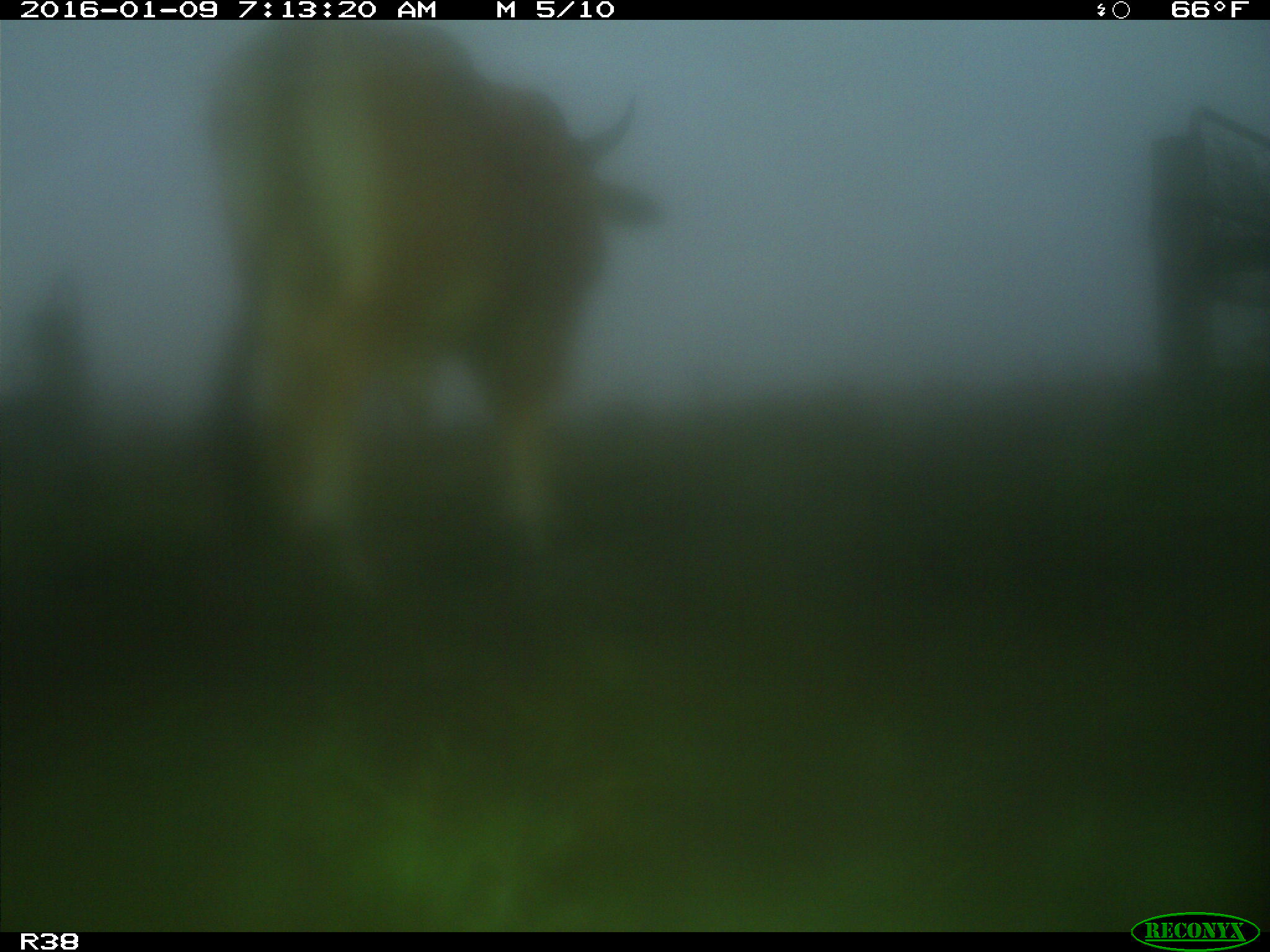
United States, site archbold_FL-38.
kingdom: Animalia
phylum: Chordata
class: Mammalia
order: Artiodactyla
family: Bovidae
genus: Bos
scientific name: Bos taurus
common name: domestic cow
Bos taurus (domestic cow).